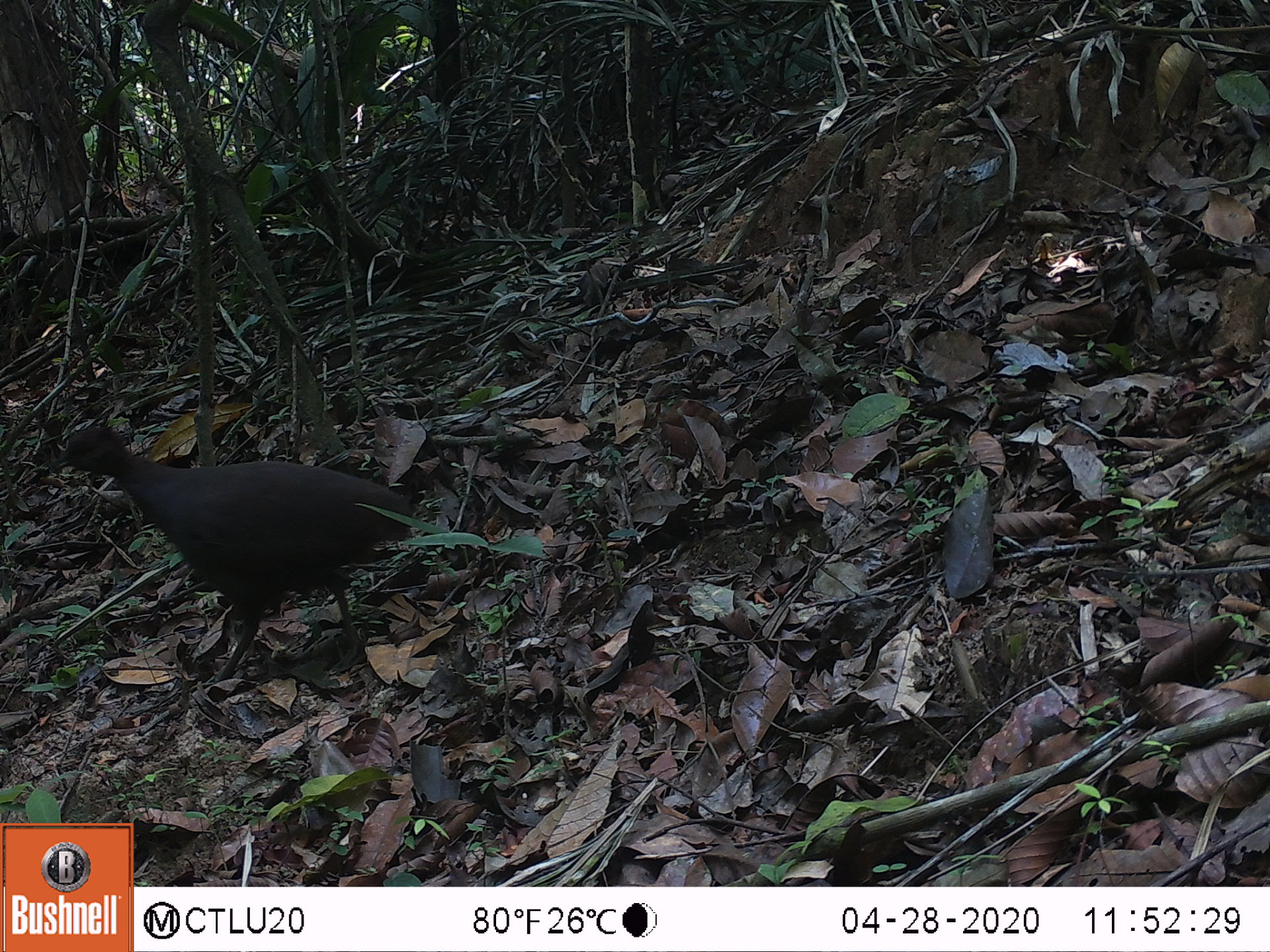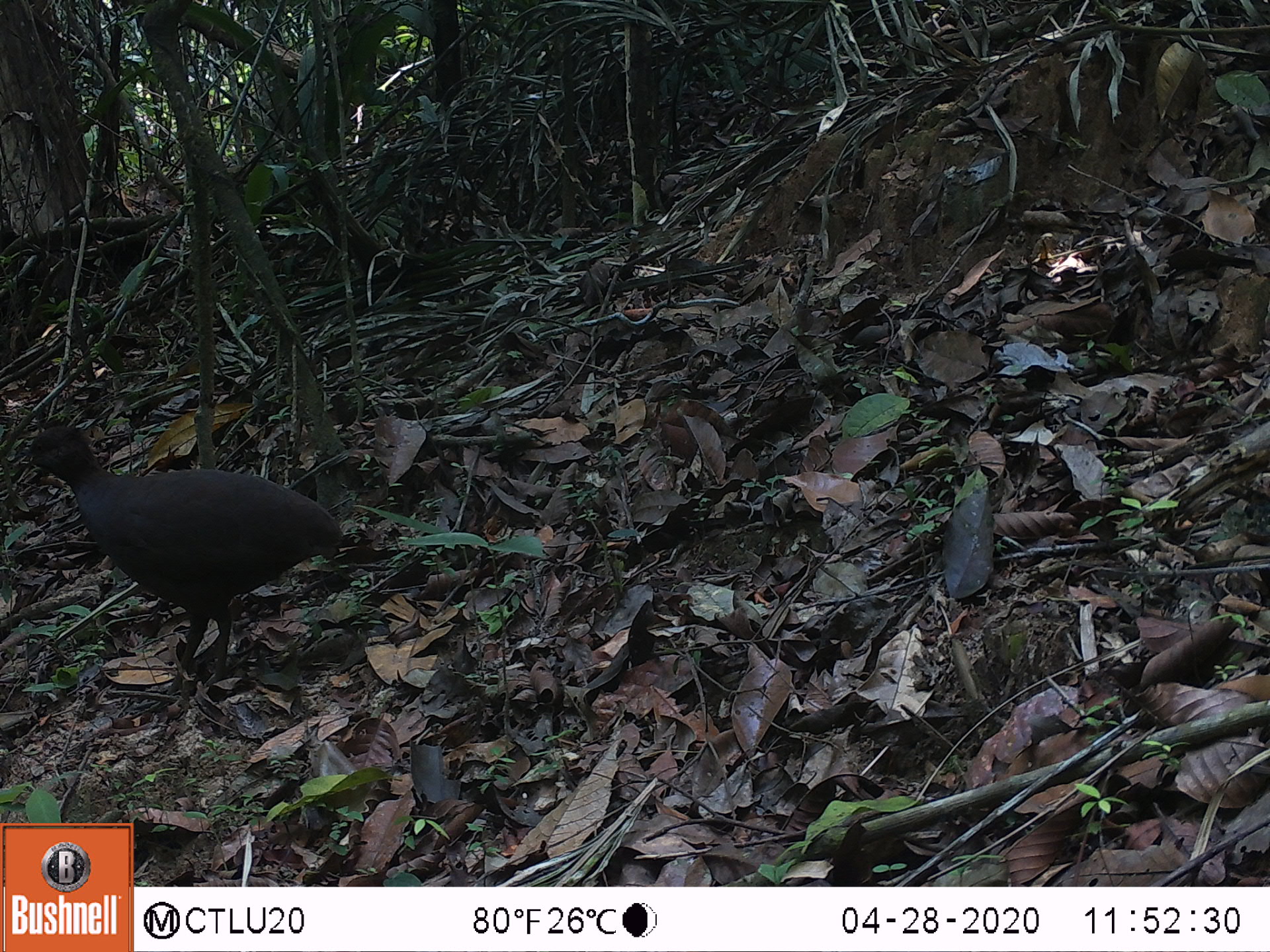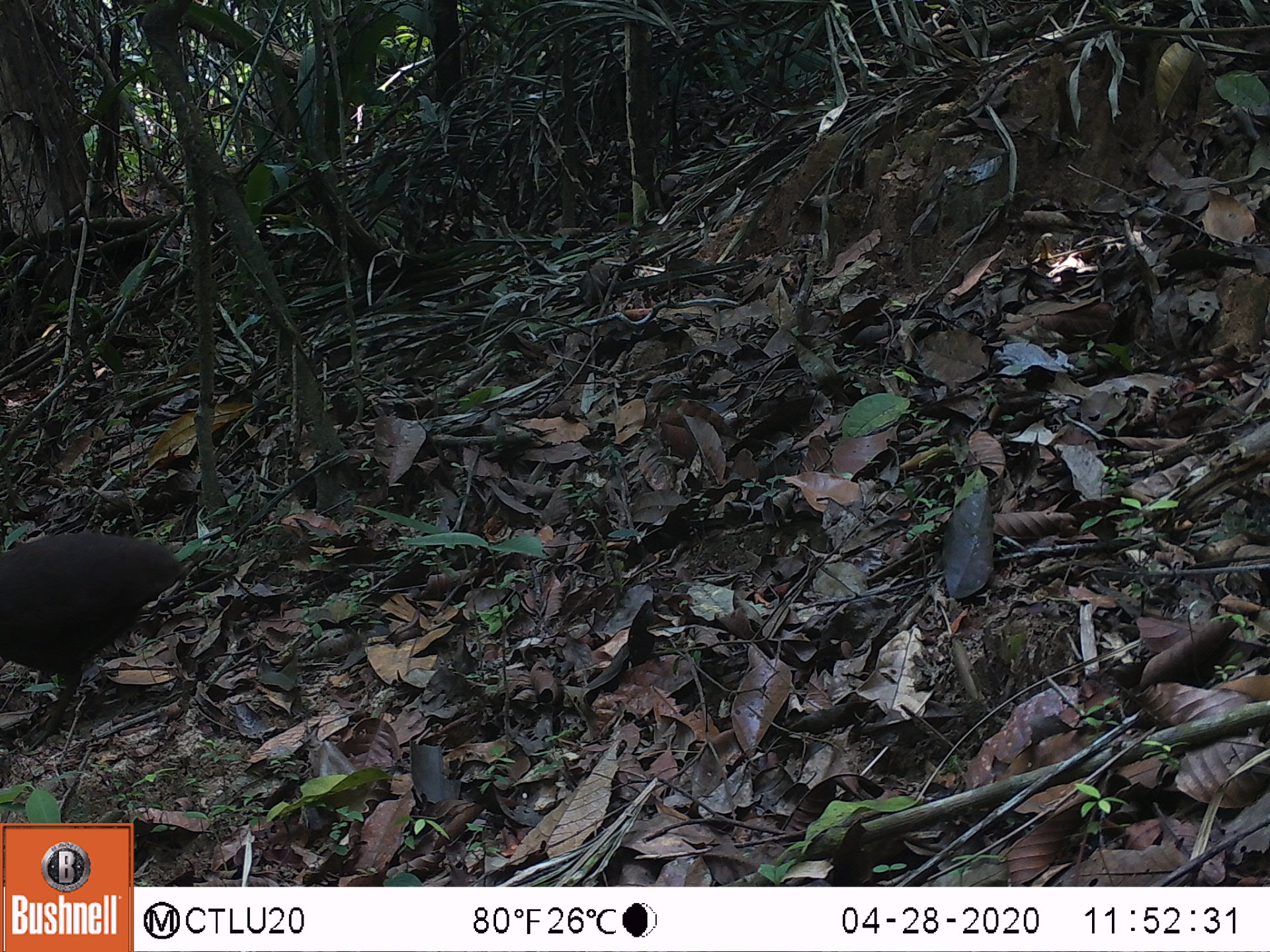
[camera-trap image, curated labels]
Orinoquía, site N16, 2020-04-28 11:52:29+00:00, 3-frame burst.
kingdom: Animalia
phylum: Chordata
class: Aves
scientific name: Aves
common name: bird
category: unknown bird